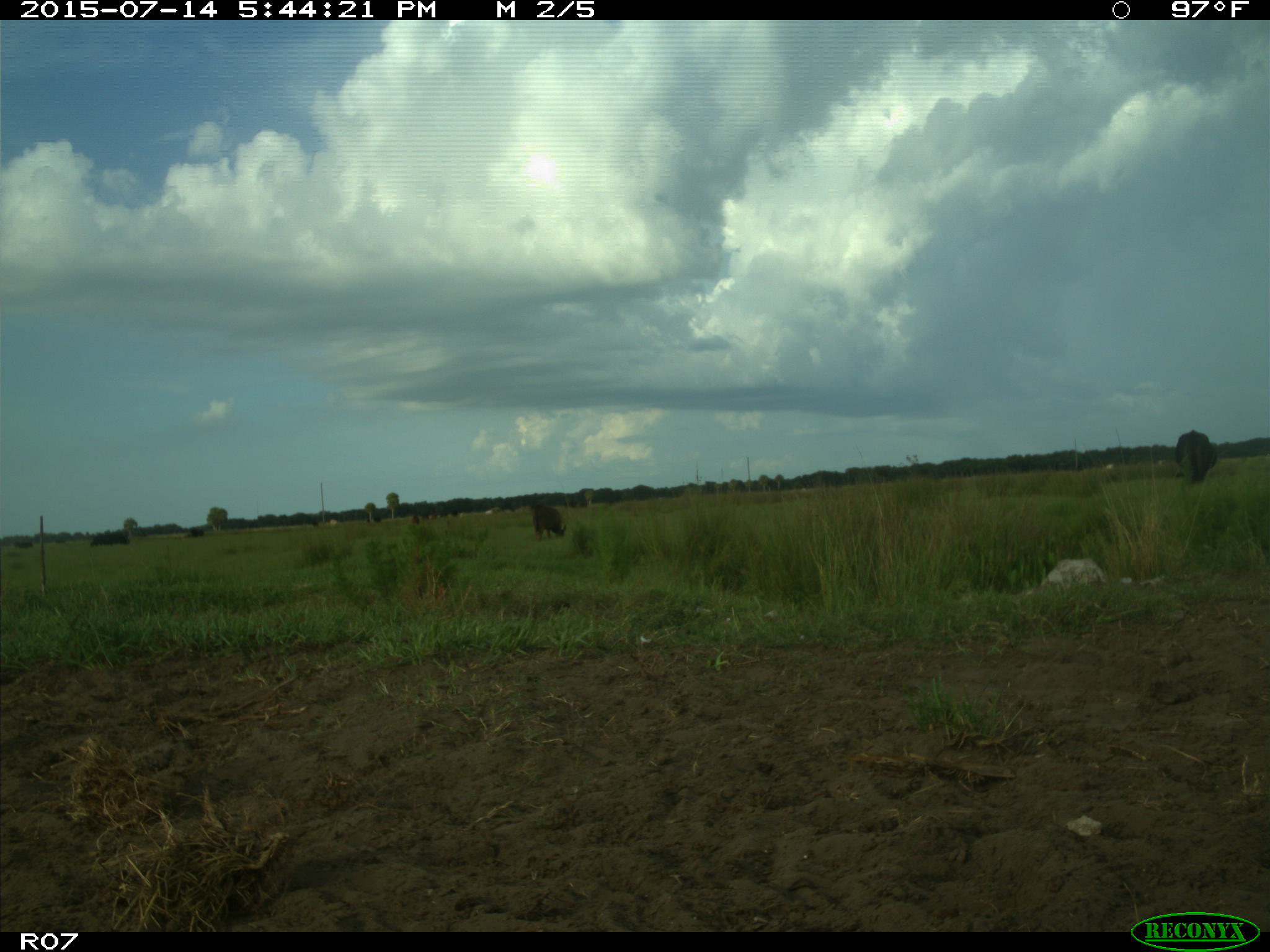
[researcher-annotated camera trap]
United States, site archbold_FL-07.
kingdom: Animalia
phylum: Chordata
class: Mammalia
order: Artiodactyla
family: Bovidae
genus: Bos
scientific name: Bos taurus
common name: domestic cow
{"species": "Bos taurus (domestic cow)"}